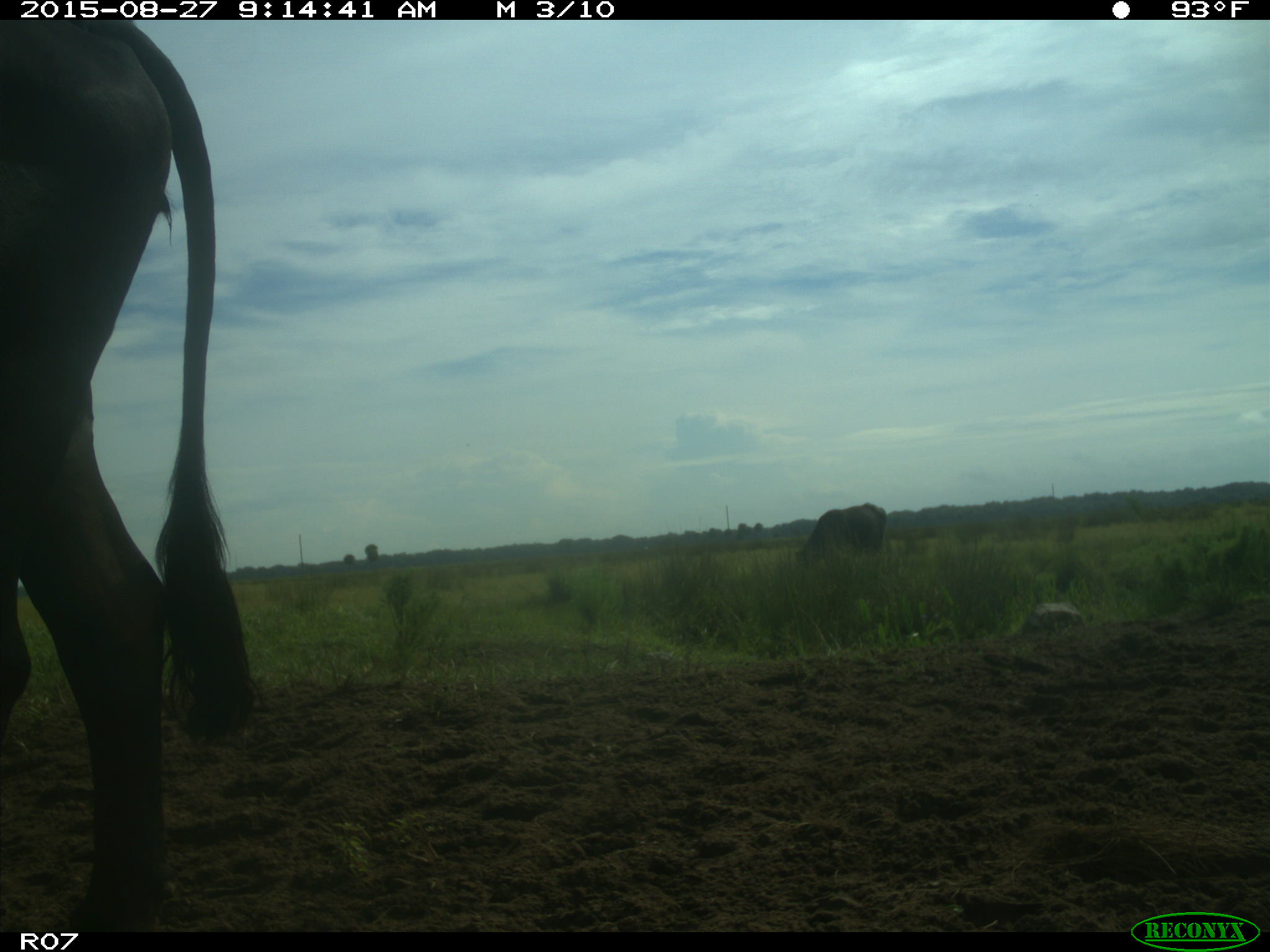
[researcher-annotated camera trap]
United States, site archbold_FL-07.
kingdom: Animalia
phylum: Chordata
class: Mammalia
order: Artiodactyla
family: Bovidae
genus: Bos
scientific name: Bos taurus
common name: domestic cow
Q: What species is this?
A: Bos taurus (domestic cow).